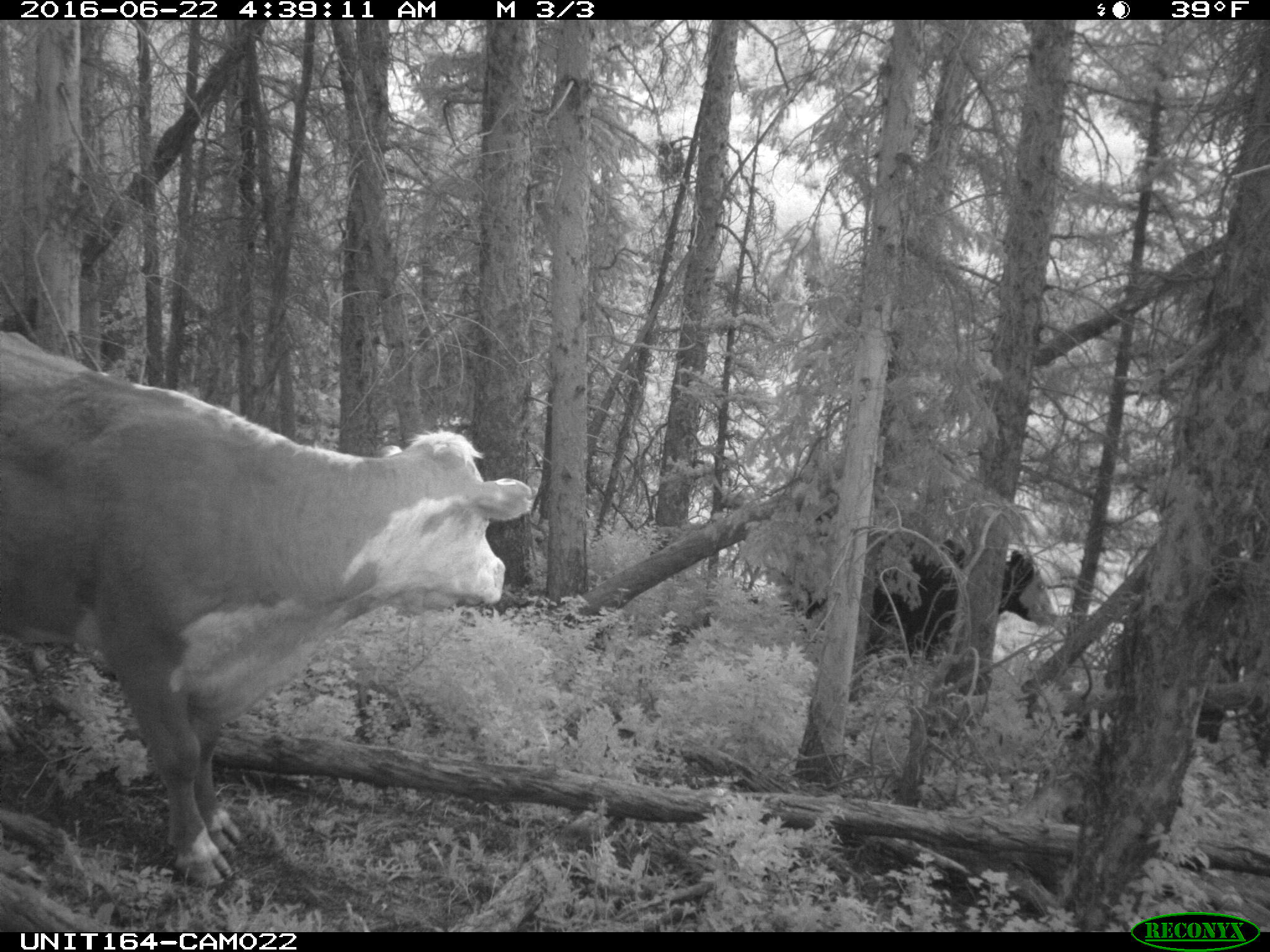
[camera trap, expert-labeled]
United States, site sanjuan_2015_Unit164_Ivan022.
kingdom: Animalia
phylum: Chordata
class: Mammalia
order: Artiodactyla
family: Bovidae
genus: Bos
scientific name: Bos taurus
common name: domestic cow